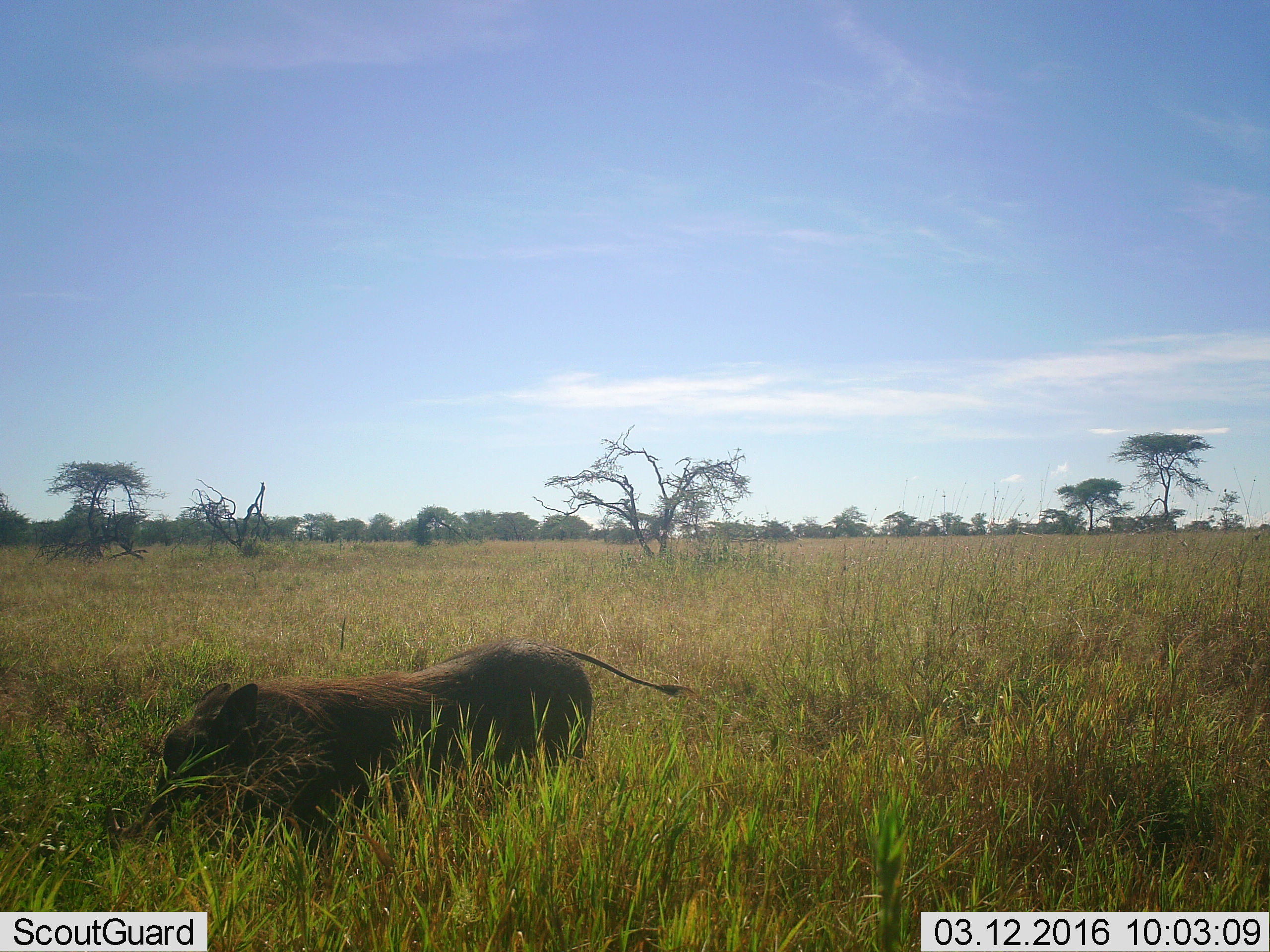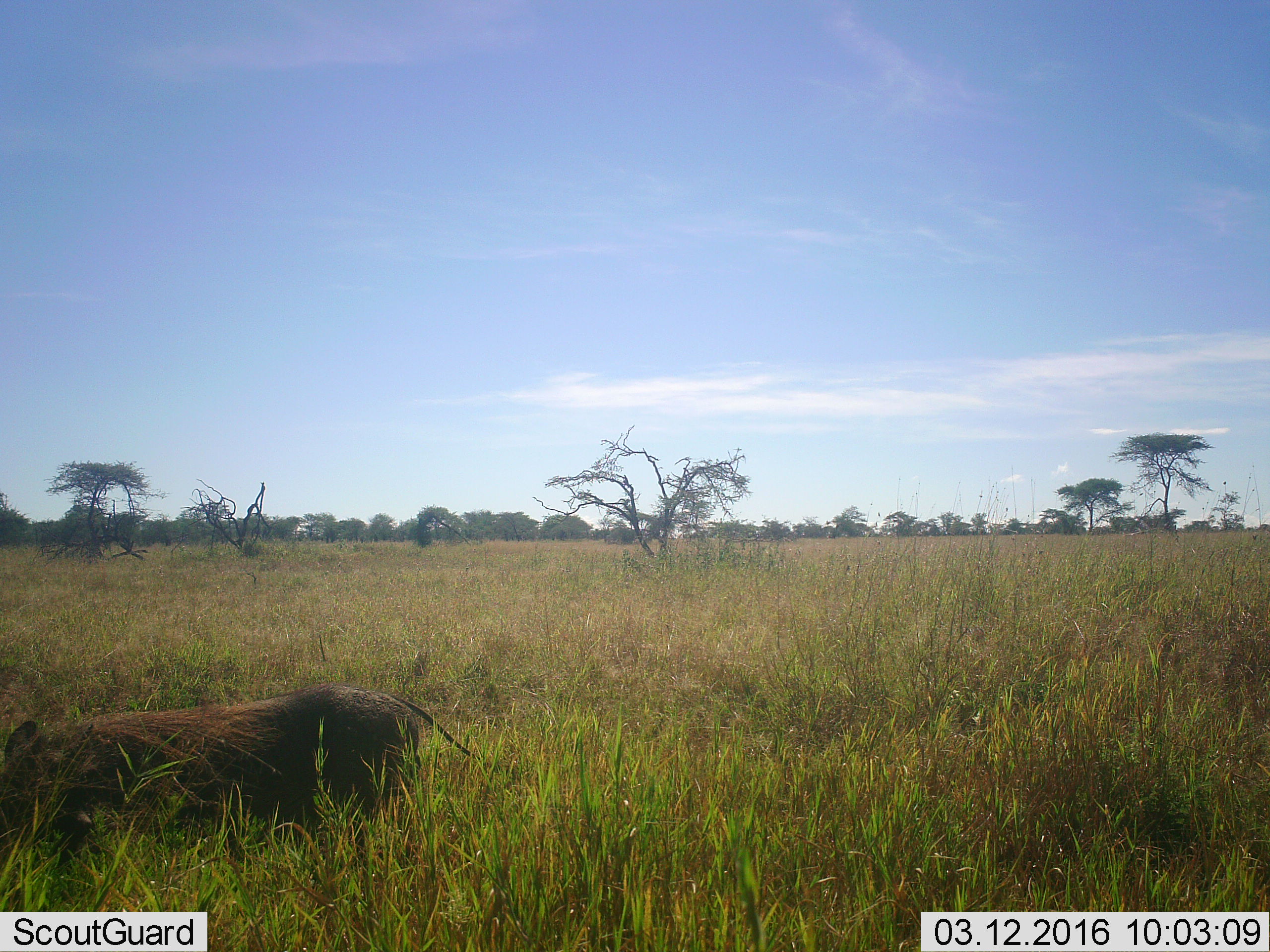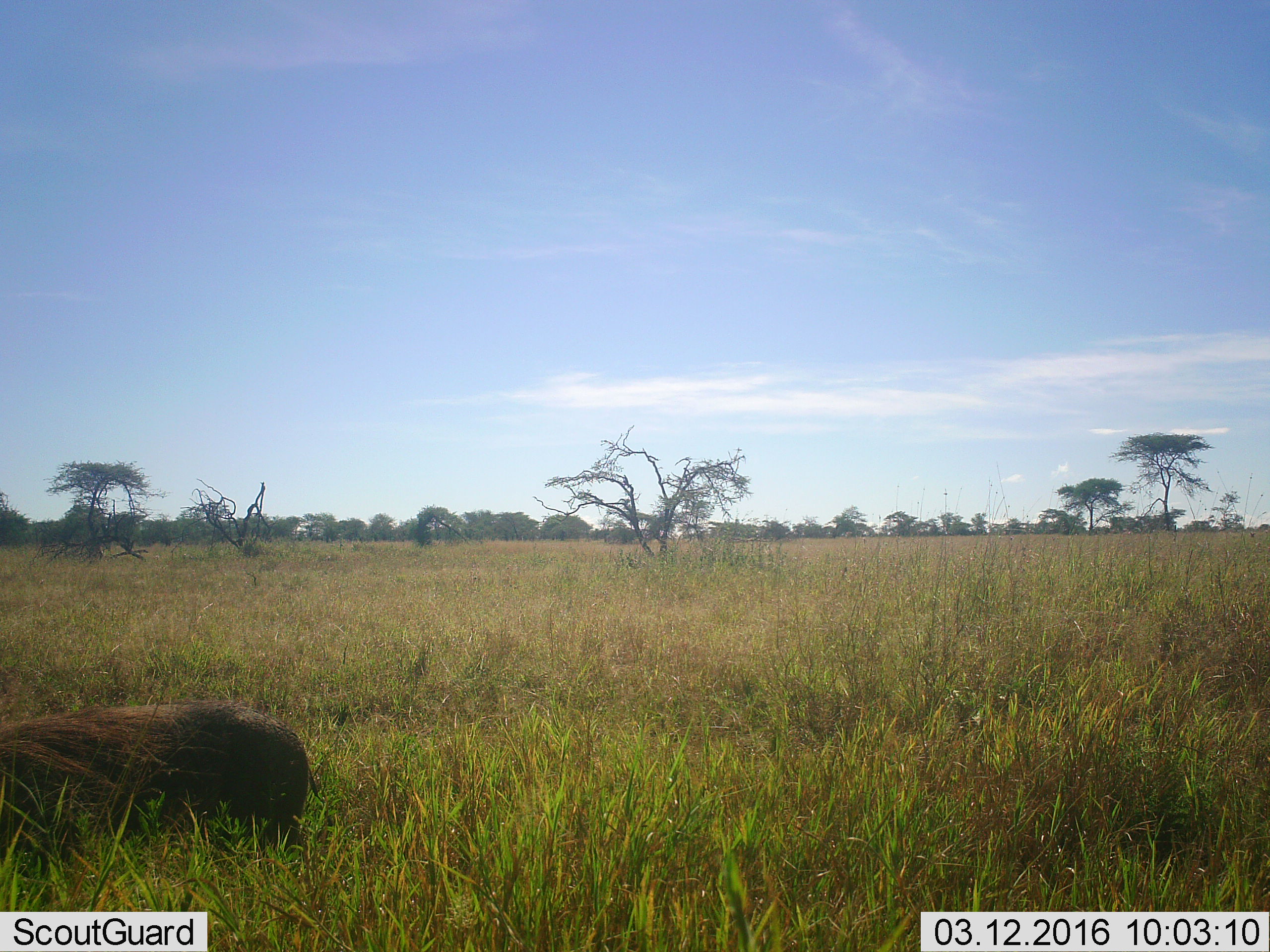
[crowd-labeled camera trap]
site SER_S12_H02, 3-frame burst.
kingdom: Animalia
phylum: Chordata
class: Mammalia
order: Artiodactyla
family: Suidae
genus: Phacochoerus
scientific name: Phacochoerus africanus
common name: warthog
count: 1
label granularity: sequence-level